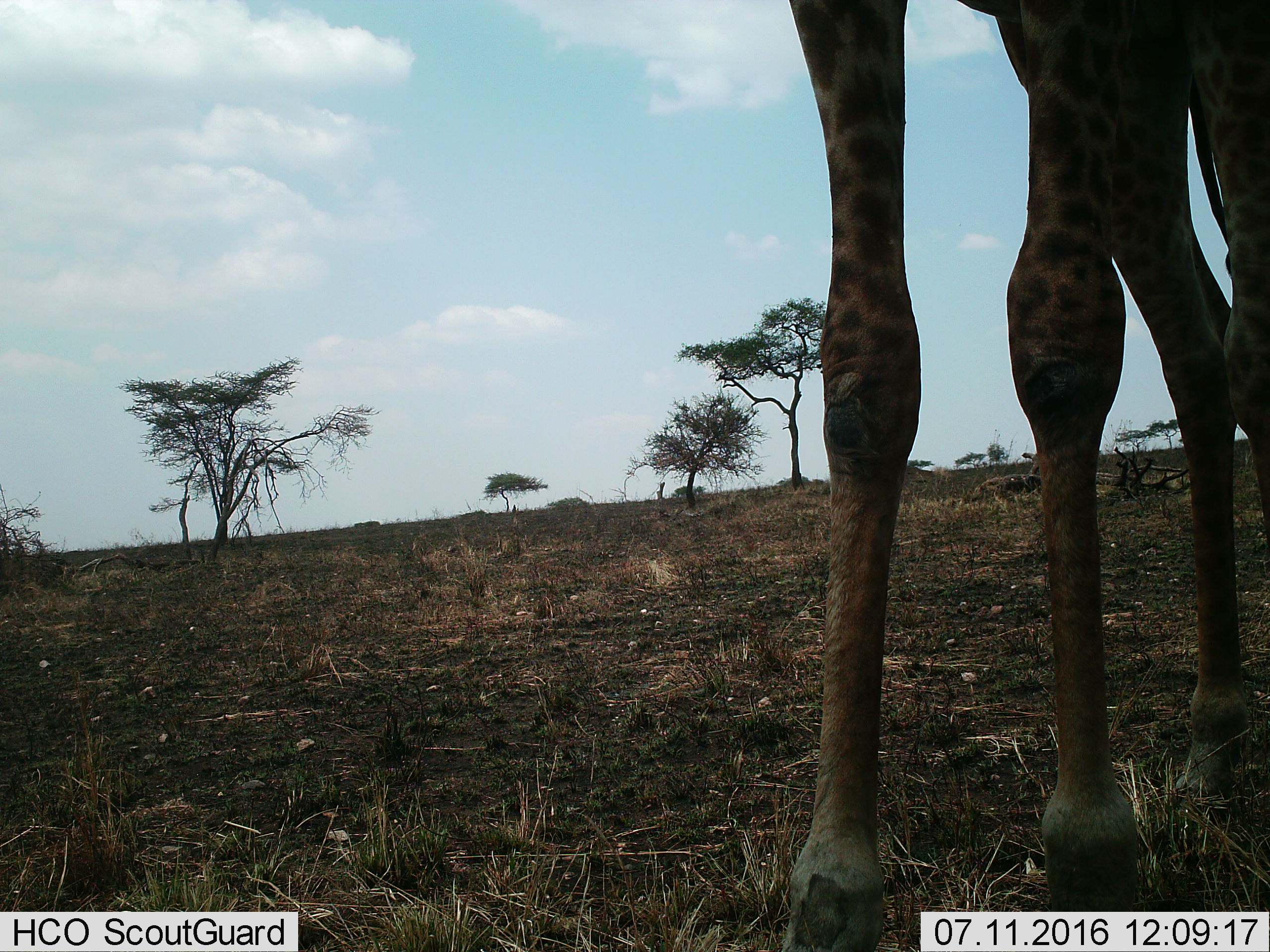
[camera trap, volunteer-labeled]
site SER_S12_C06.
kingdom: Animalia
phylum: Chordata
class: Mammalia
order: Artiodactyla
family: Giraffidae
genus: Giraffa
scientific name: Giraffa camelopardalis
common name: giraffe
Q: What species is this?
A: Giraffe (Giraffa camelopardalis).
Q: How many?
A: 1.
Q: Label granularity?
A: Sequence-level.